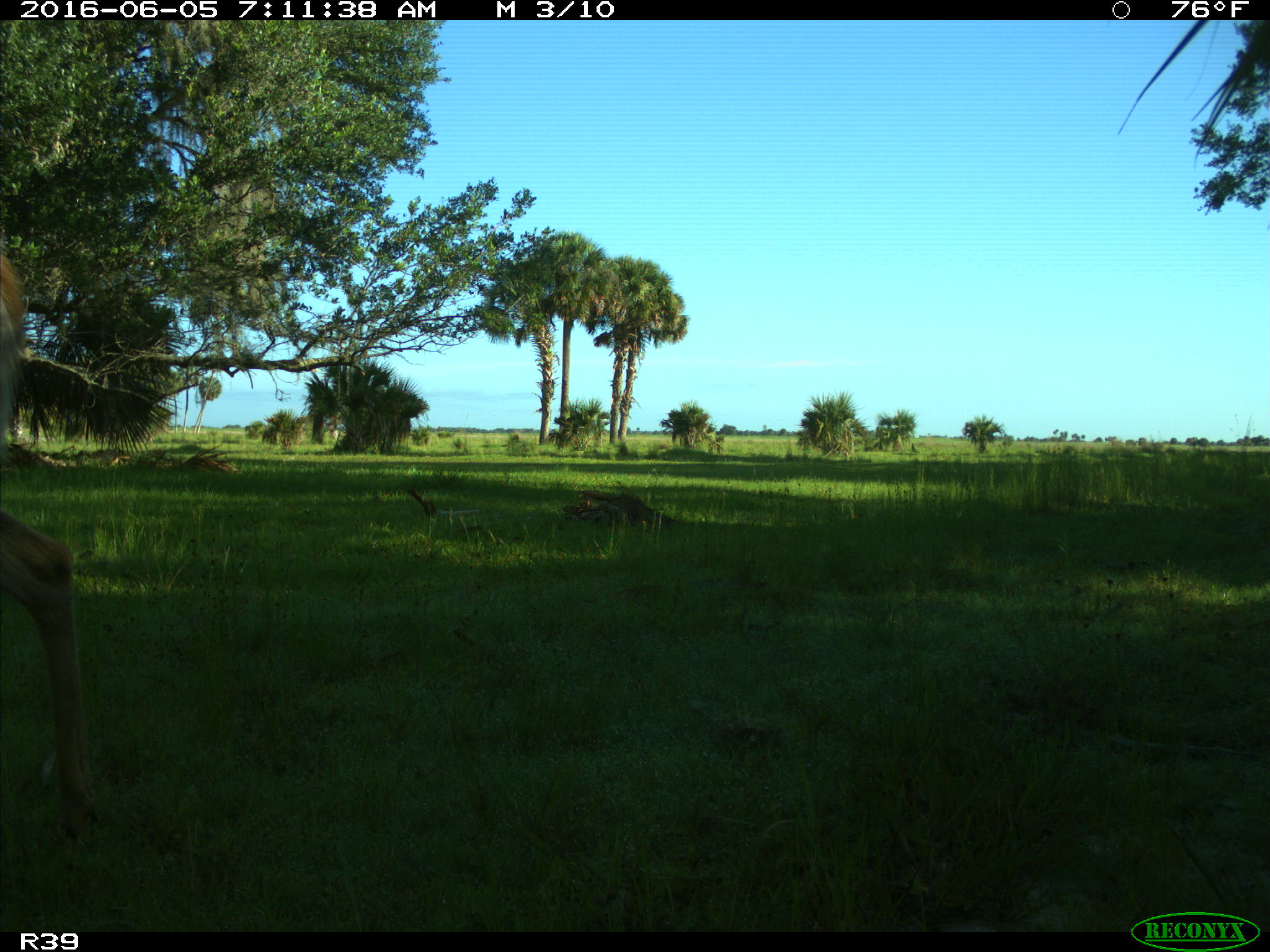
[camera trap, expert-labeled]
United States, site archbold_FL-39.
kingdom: Animalia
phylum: Chordata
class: Mammalia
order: Artiodactyla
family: Cervidae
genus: Odocoileus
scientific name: Odocoileus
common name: deer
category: unidentified deer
Unidentified deer (deer) (Odocoileus).